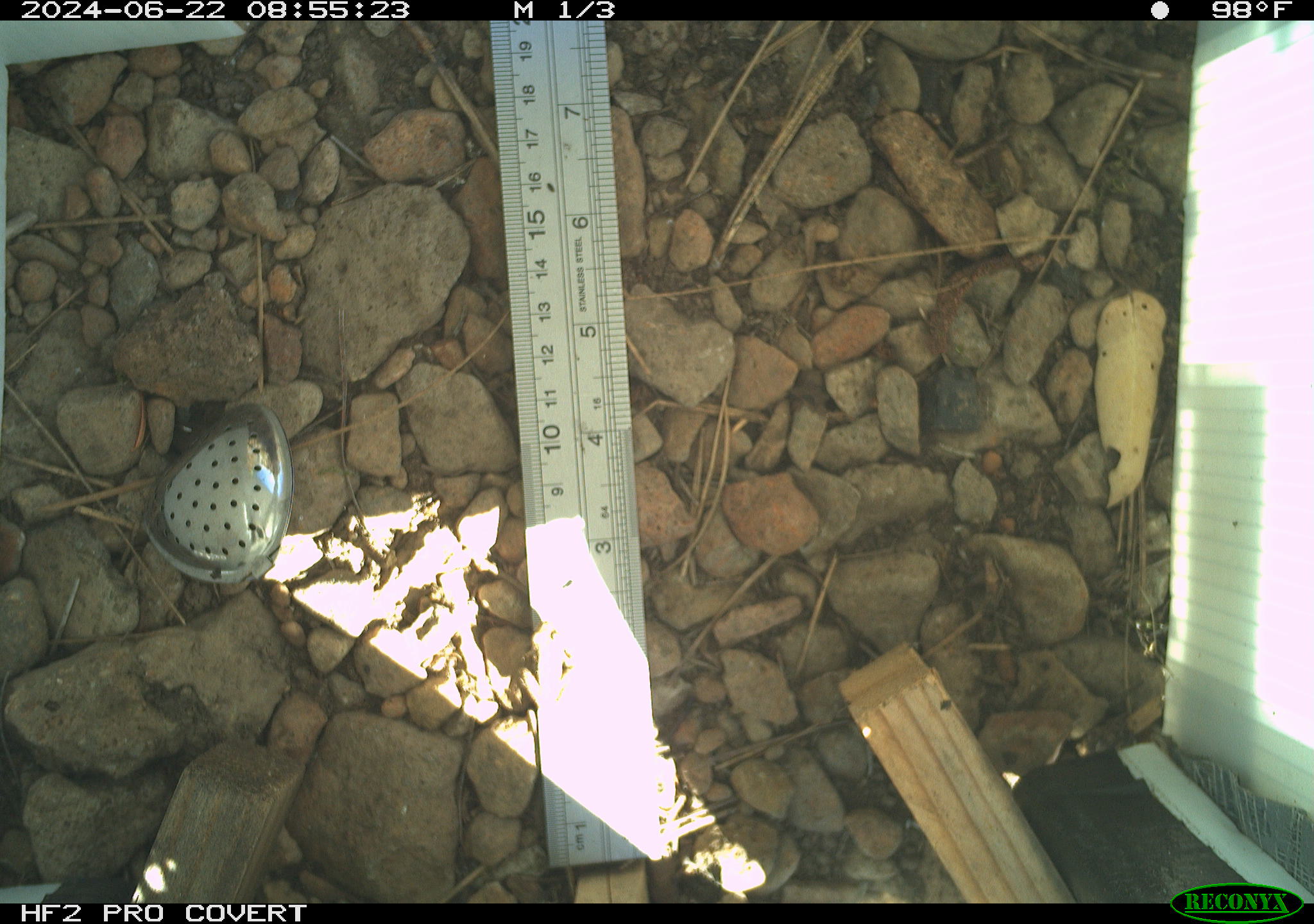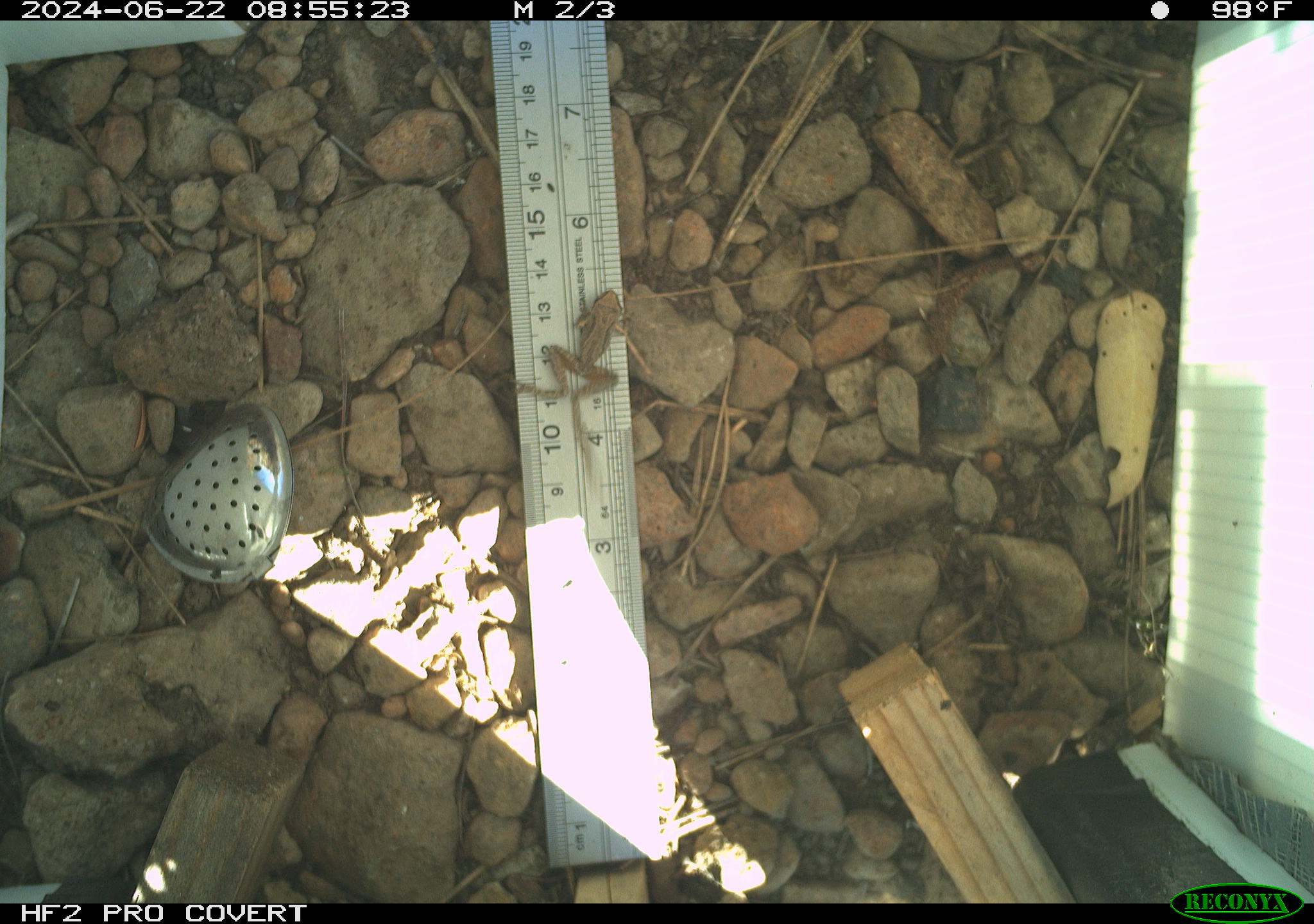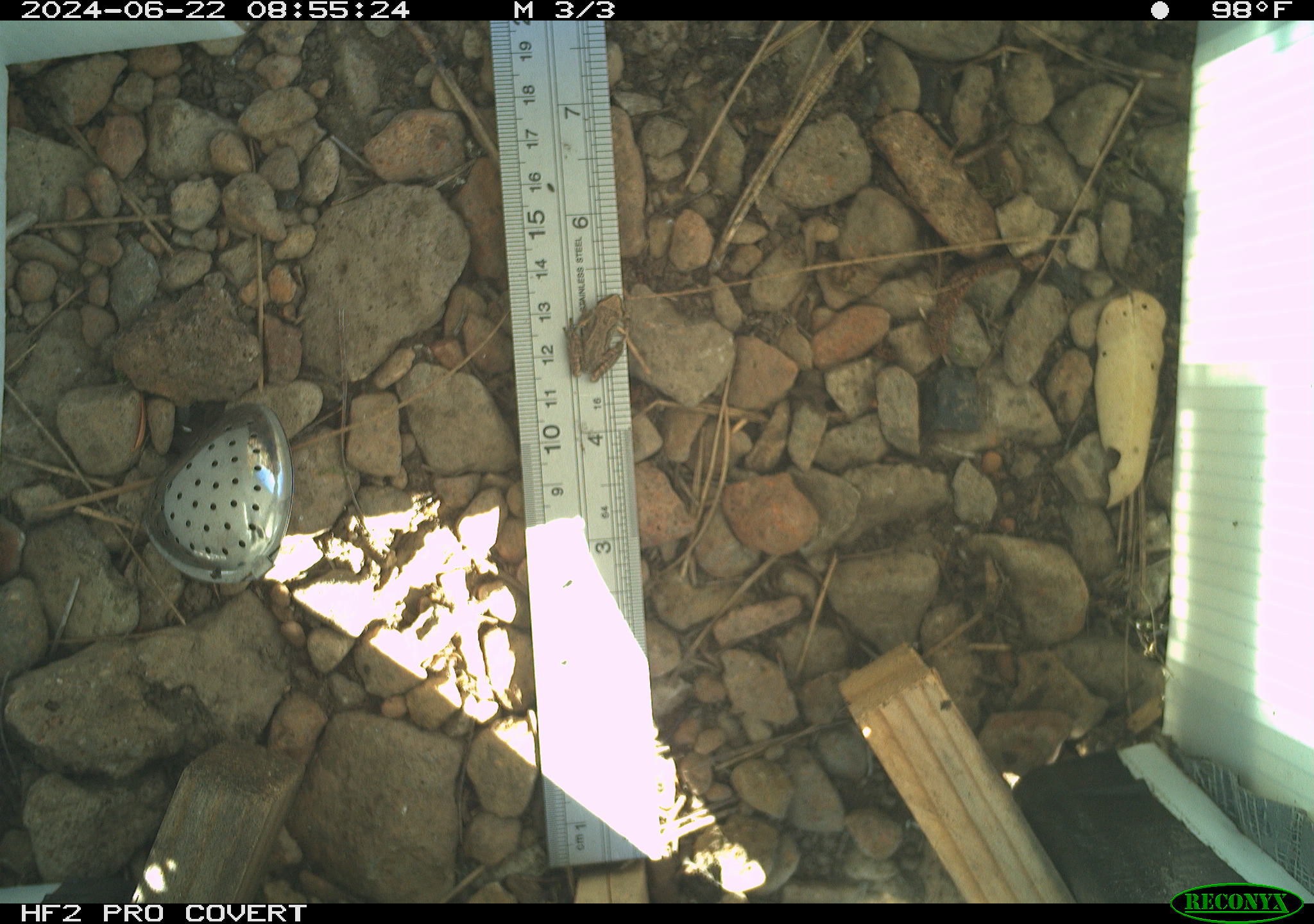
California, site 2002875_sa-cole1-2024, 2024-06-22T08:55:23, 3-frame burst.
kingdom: Animalia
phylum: Chordata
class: Amphibia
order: Anura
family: Hylidae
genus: Pseudacris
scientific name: Pseudacris regilla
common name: sierran treefrog